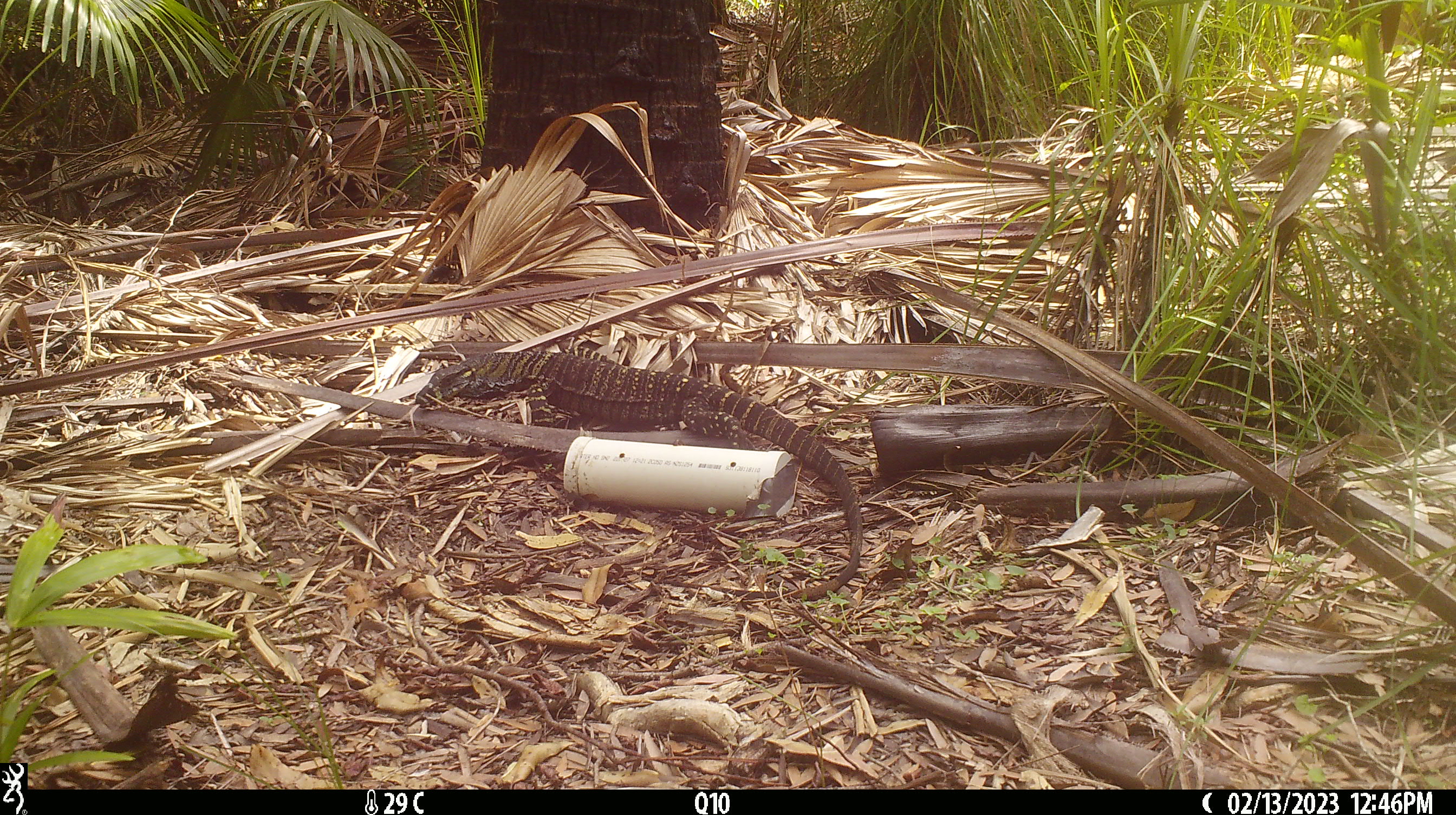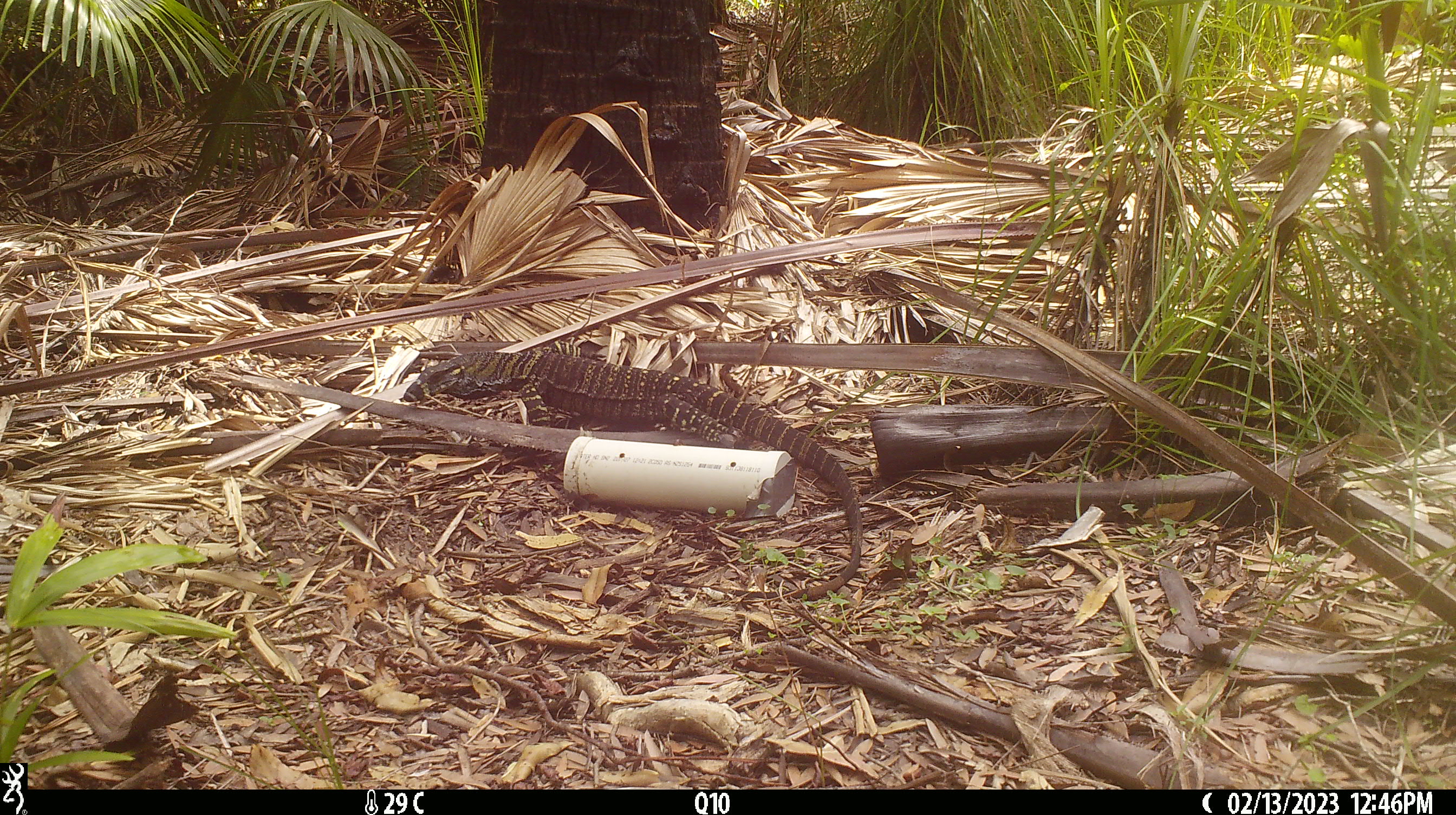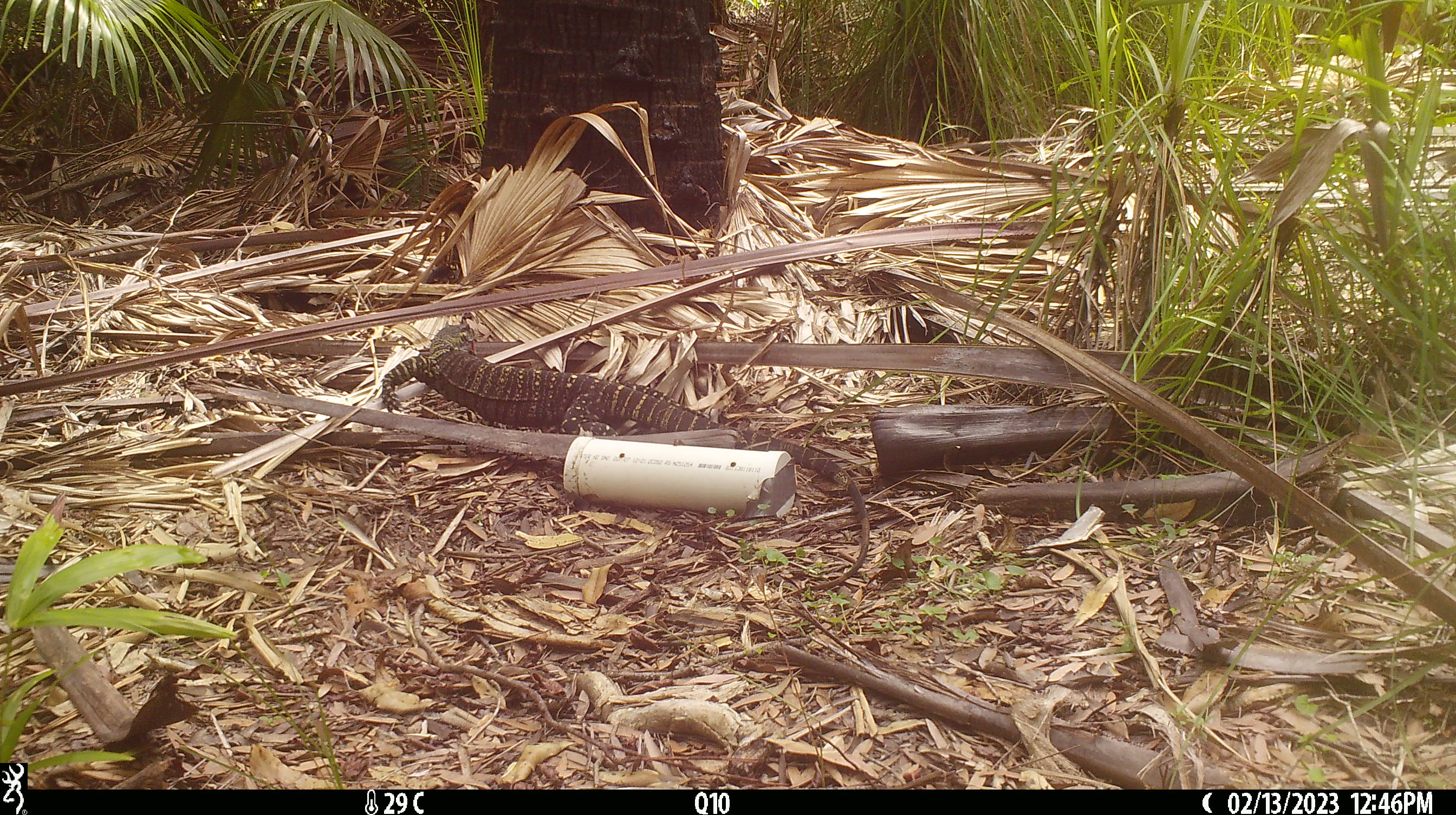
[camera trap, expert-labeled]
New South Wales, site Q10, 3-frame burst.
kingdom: Animalia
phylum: Chordata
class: Reptilia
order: Squamata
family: Varanidae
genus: Varanus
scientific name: Varanus varius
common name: lace monitor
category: goanna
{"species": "goanna (lace monitor) (Varanus varius)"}